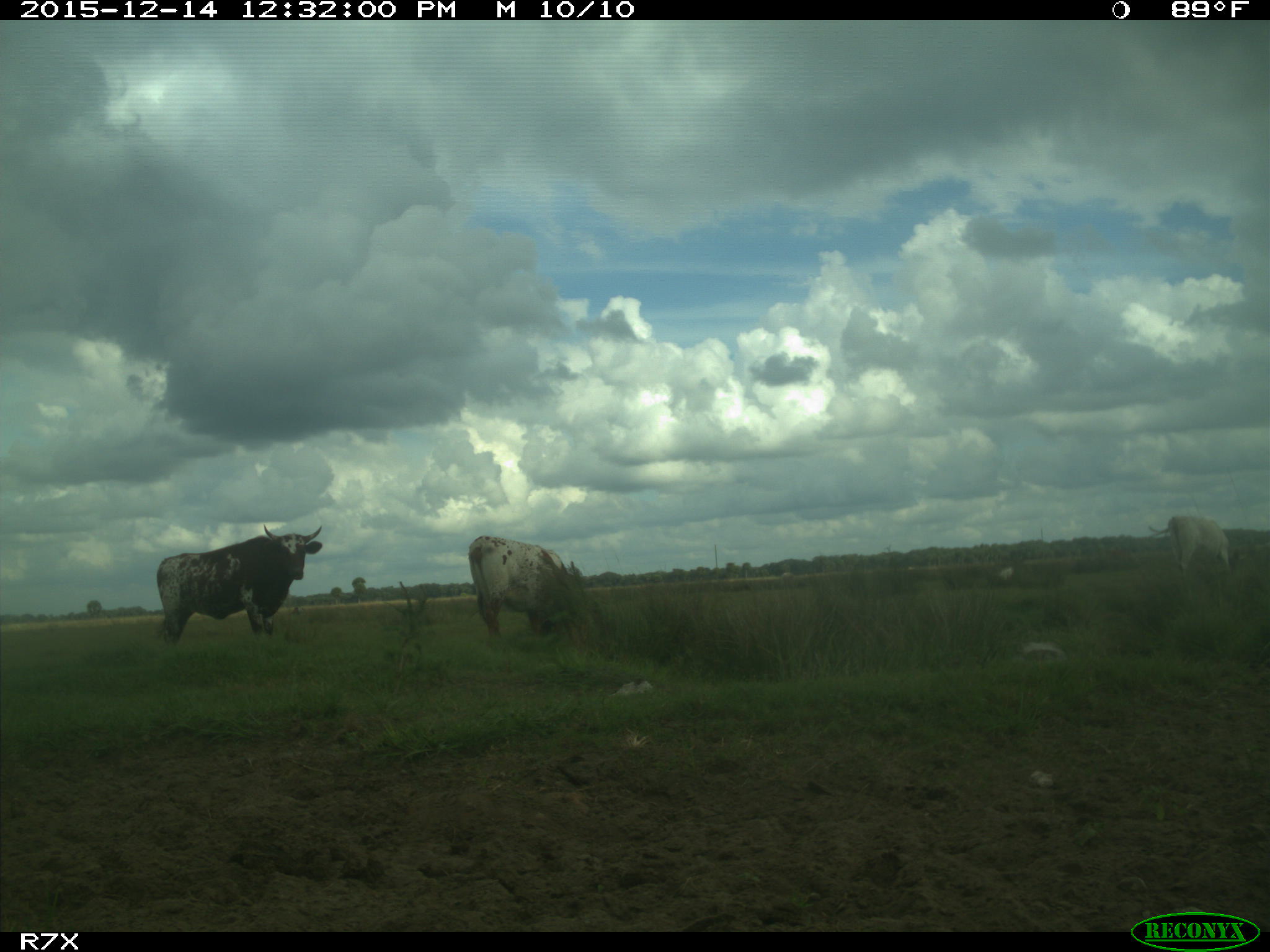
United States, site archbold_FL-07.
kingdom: Animalia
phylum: Chordata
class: Mammalia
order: Artiodactyla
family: Bovidae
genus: Bos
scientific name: Bos taurus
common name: domestic cow